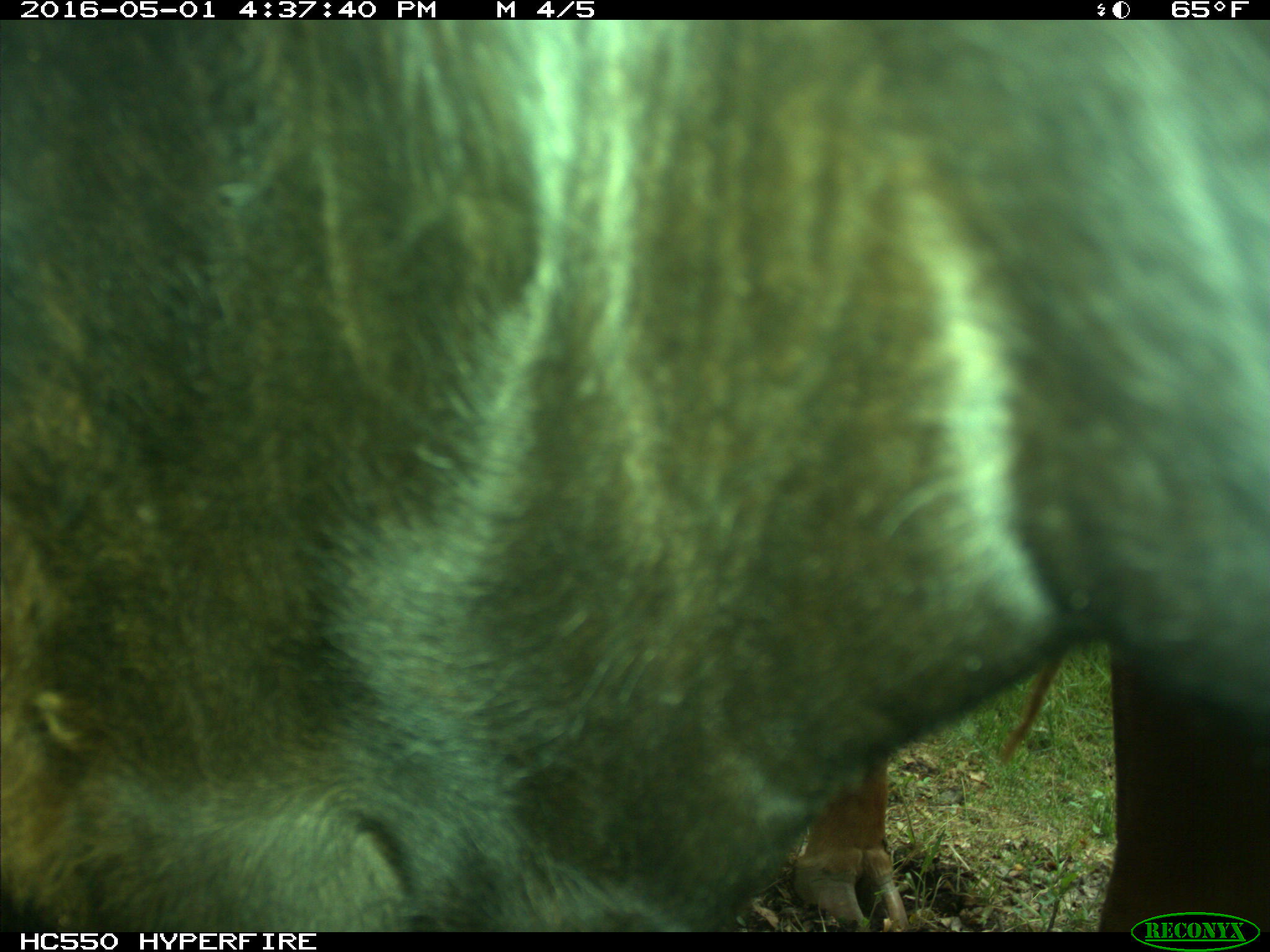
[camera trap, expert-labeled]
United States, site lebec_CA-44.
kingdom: Animalia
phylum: Chordata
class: Mammalia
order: Artiodactyla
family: Bovidae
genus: Bos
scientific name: Bos taurus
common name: domestic cow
Bos taurus (domestic cow).